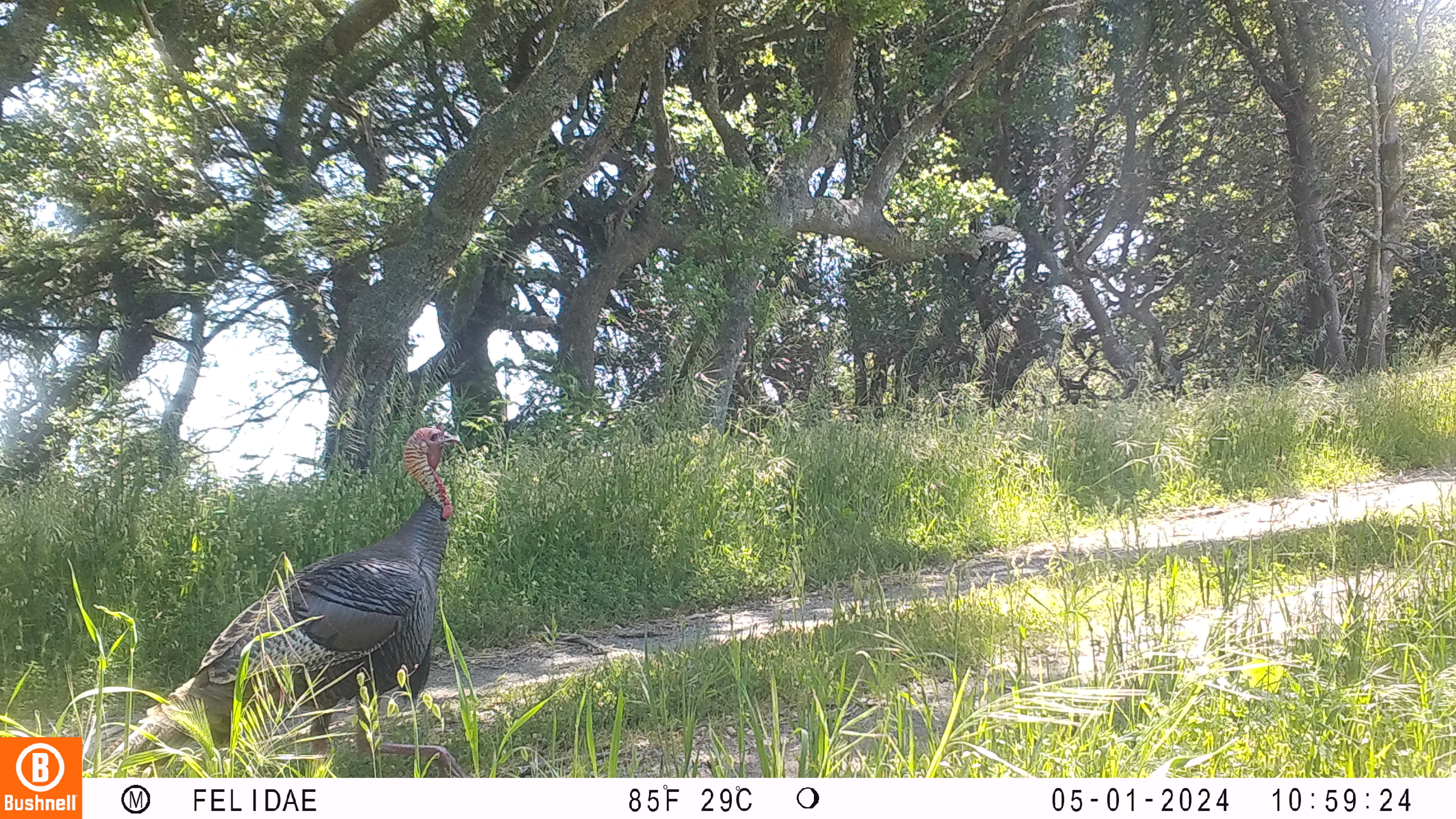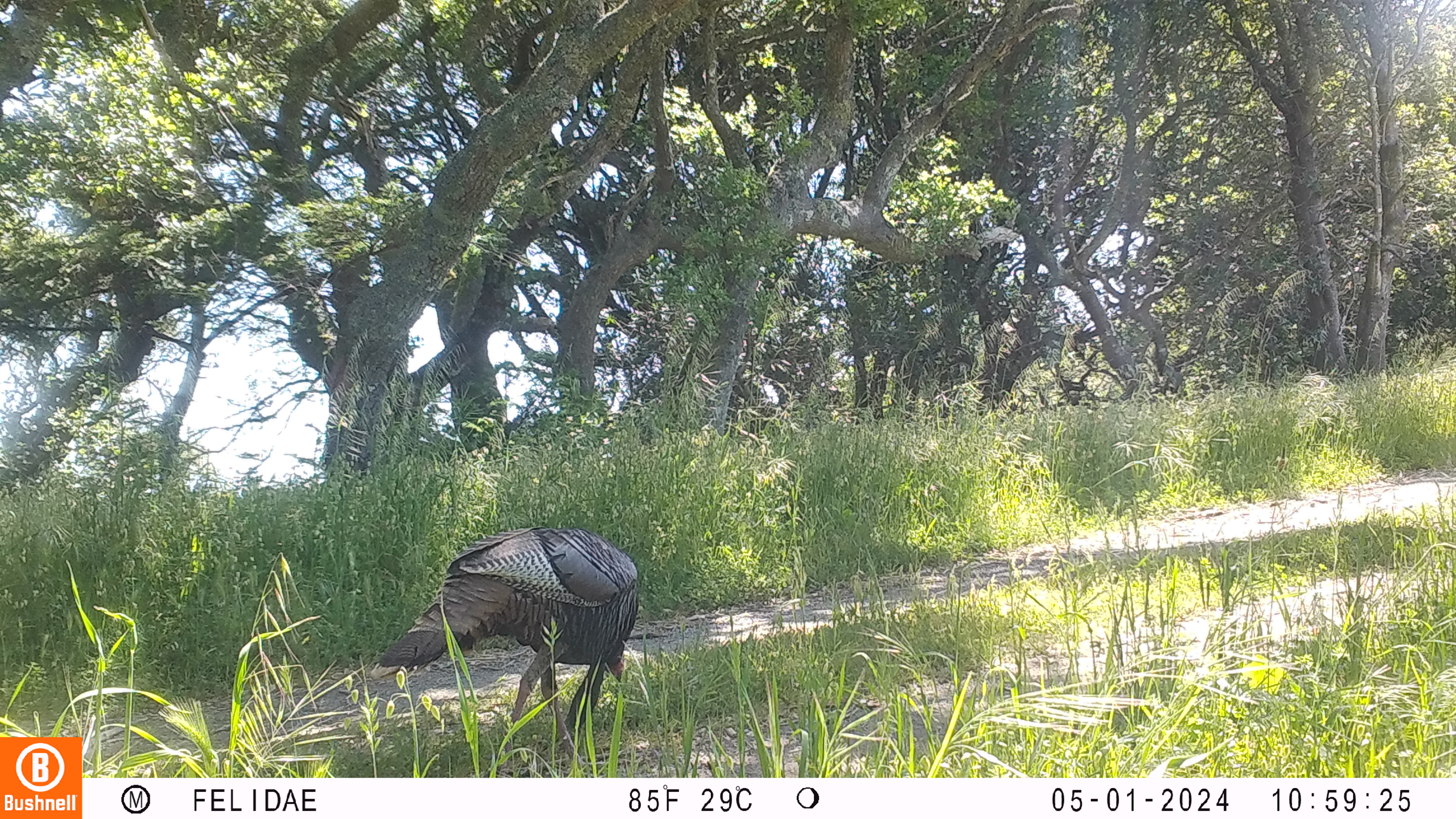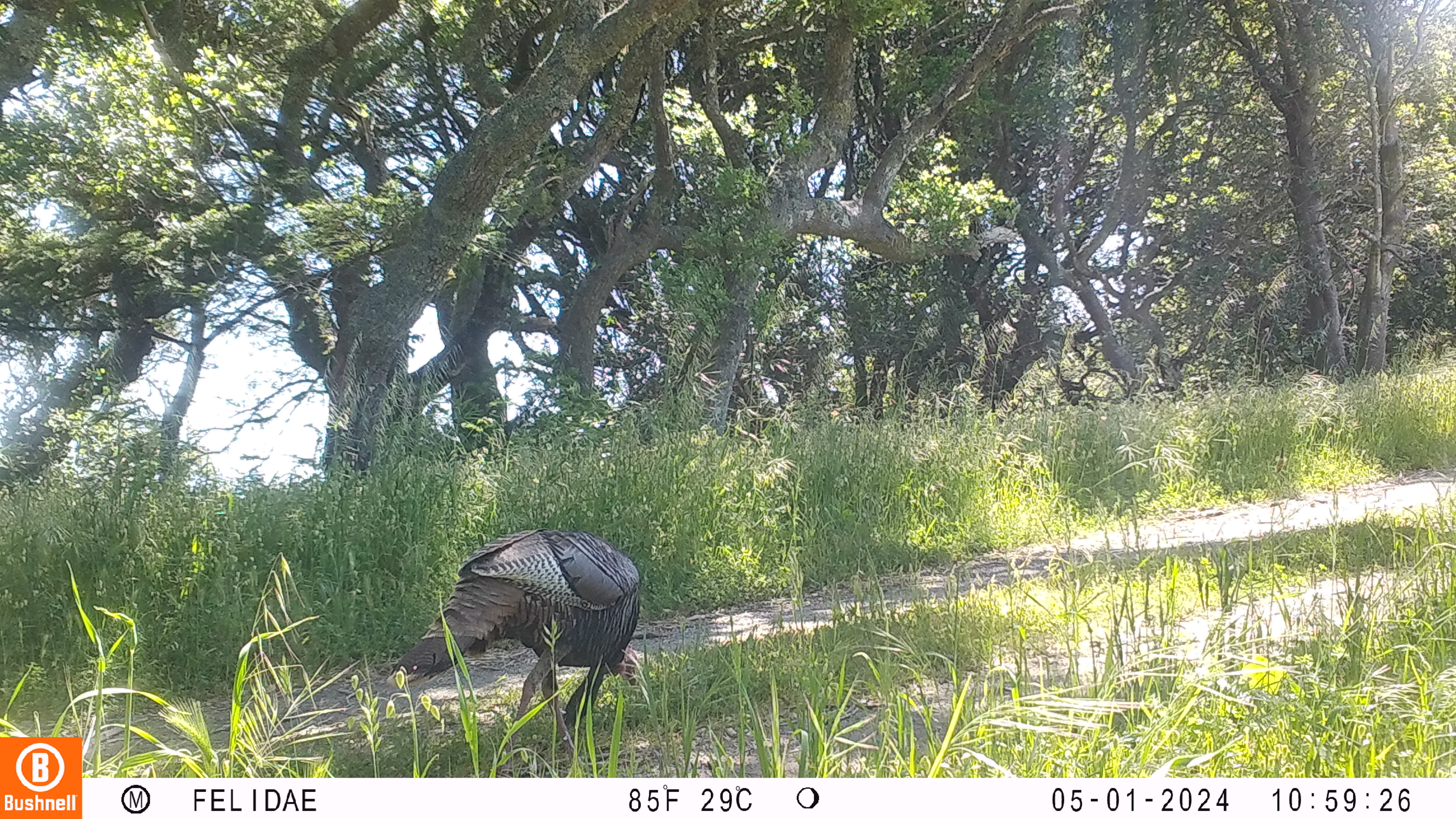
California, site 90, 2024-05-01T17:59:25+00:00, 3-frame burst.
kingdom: Animalia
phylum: Chordata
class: Aves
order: Galliformes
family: Phasianidae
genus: Meleagris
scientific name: Meleagris gallopavo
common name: turkey